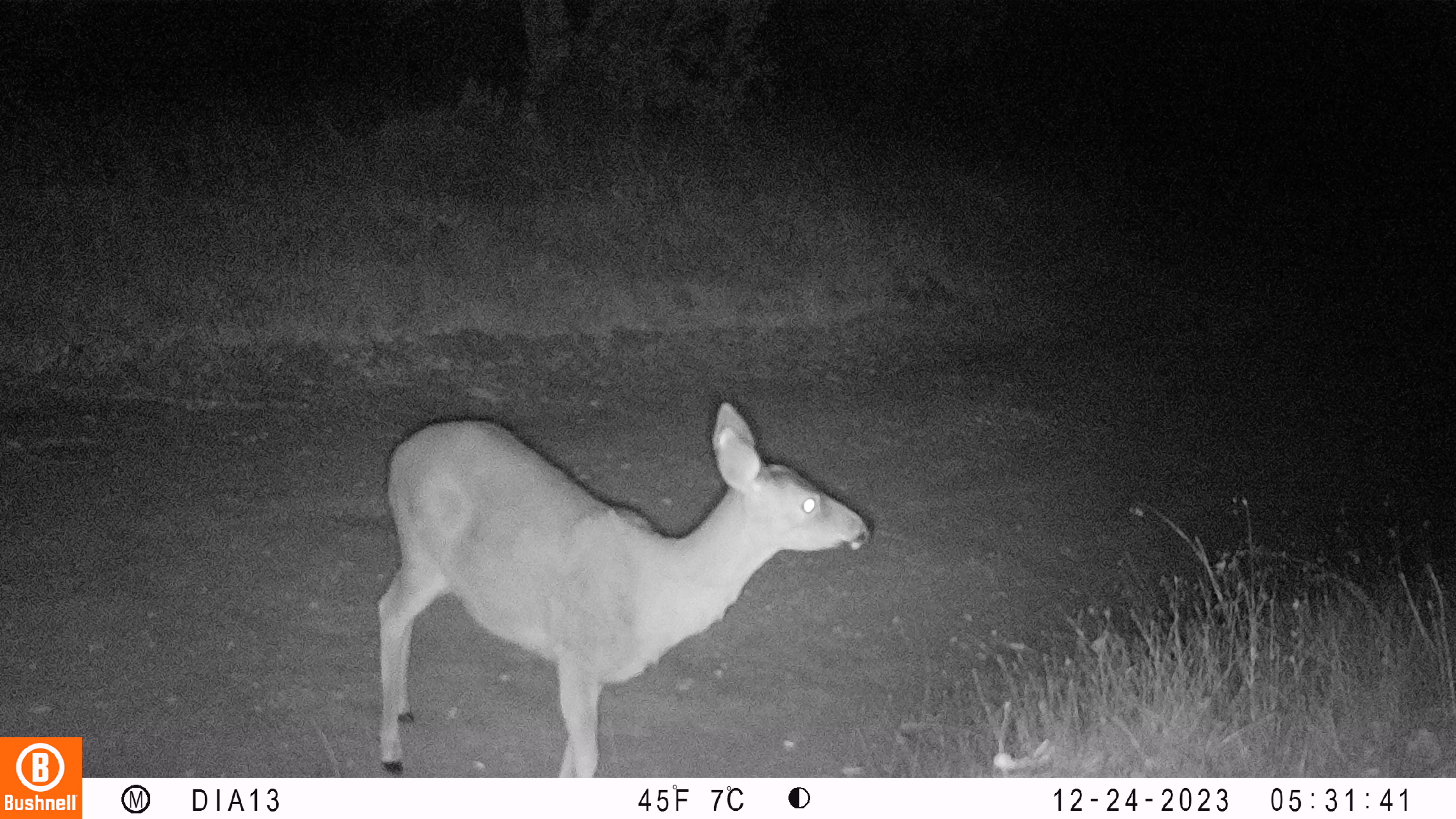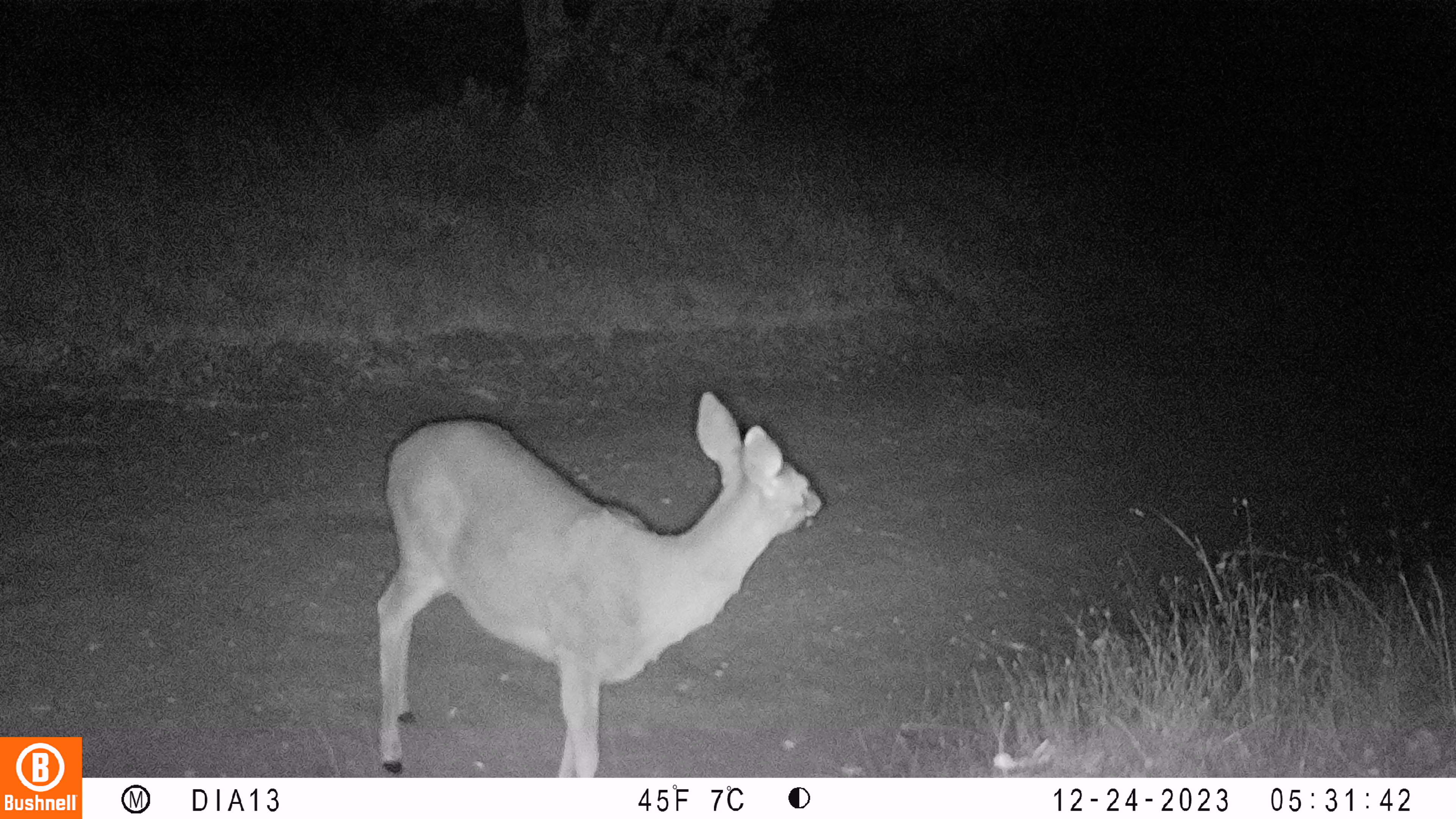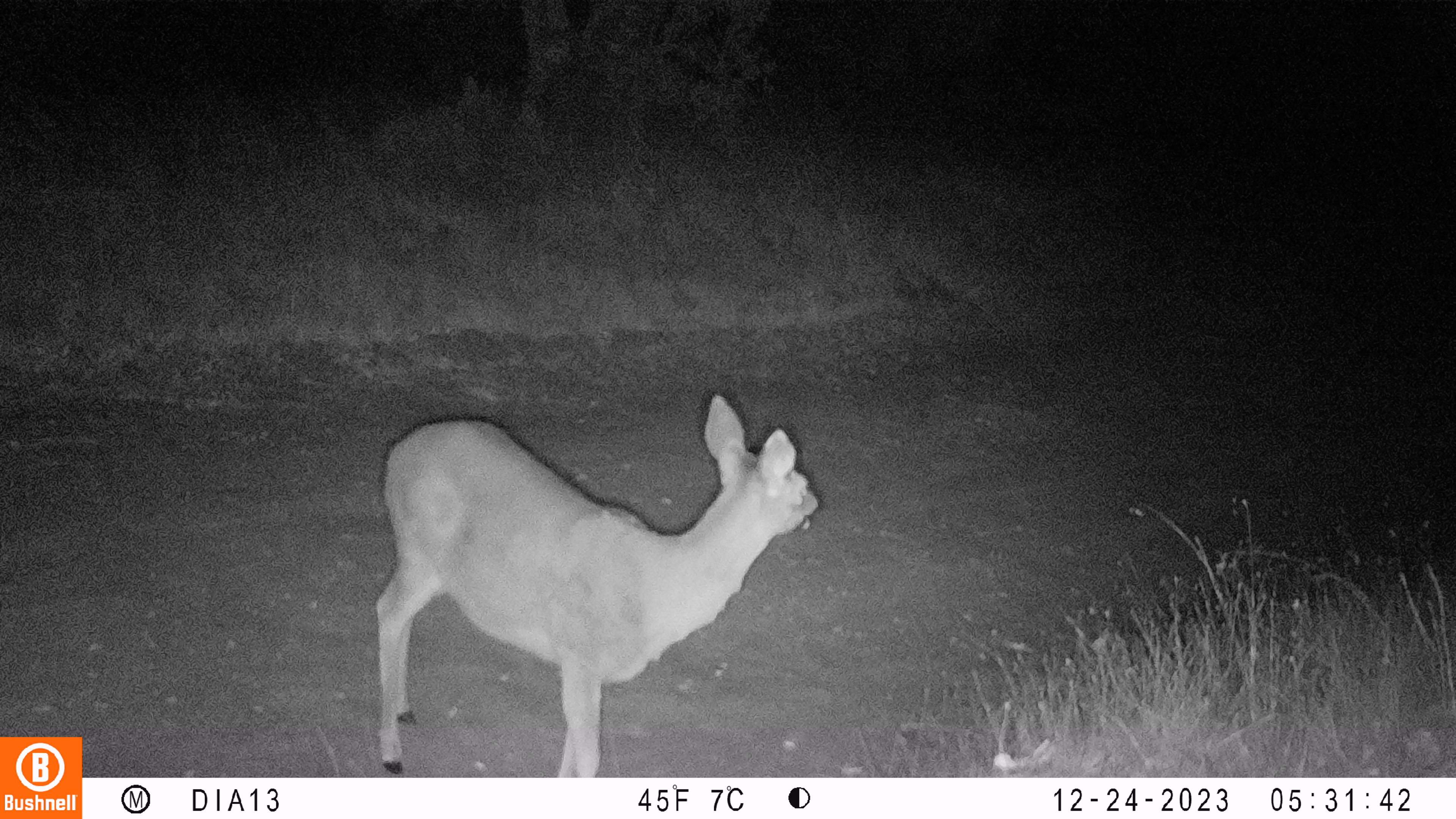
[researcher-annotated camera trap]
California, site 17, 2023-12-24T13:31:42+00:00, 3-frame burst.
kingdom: Animalia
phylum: Chordata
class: Mammalia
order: Artiodactyla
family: Cervidae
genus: Odocoileus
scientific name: Odocoileus hemionus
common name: mule deer